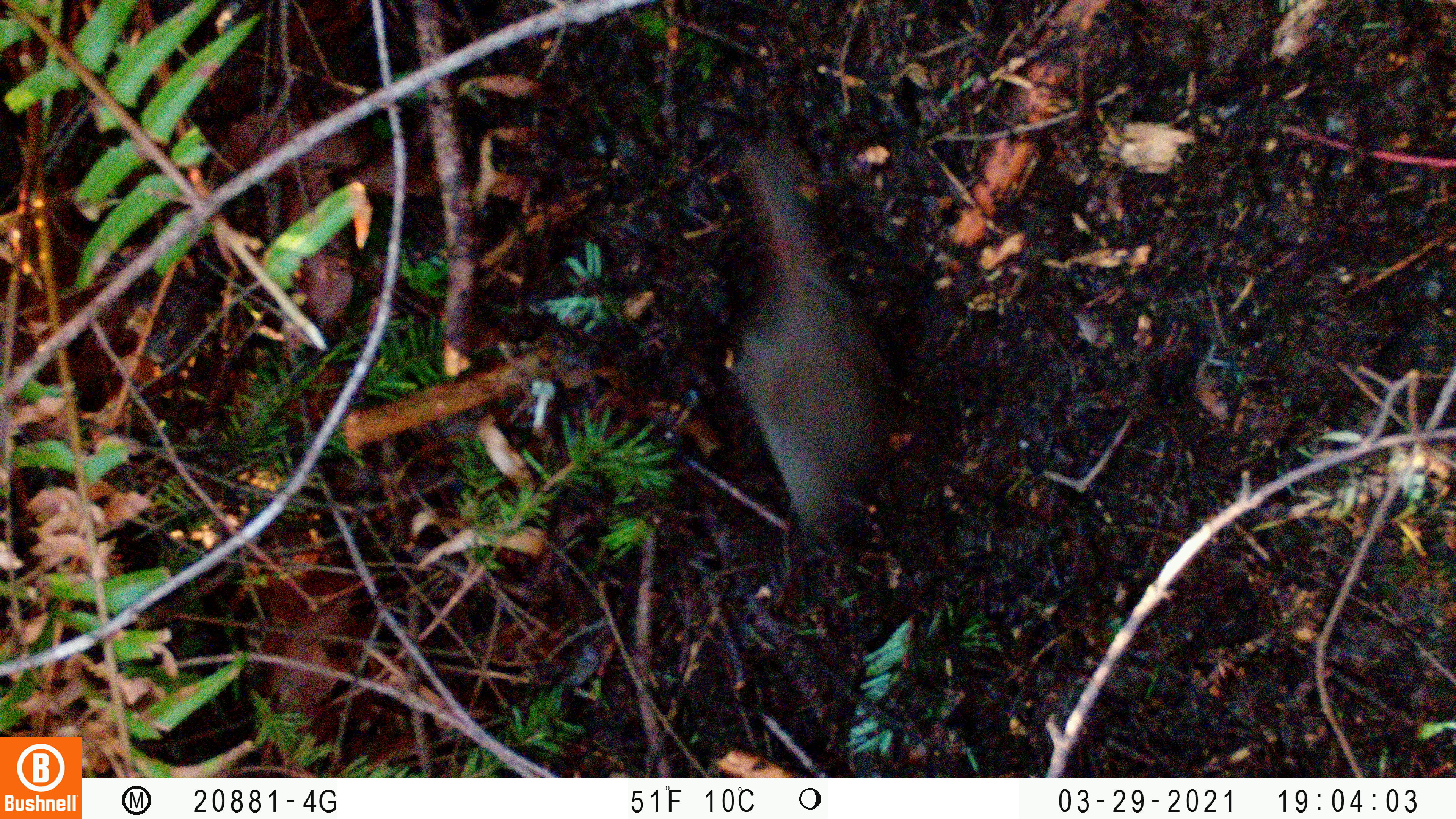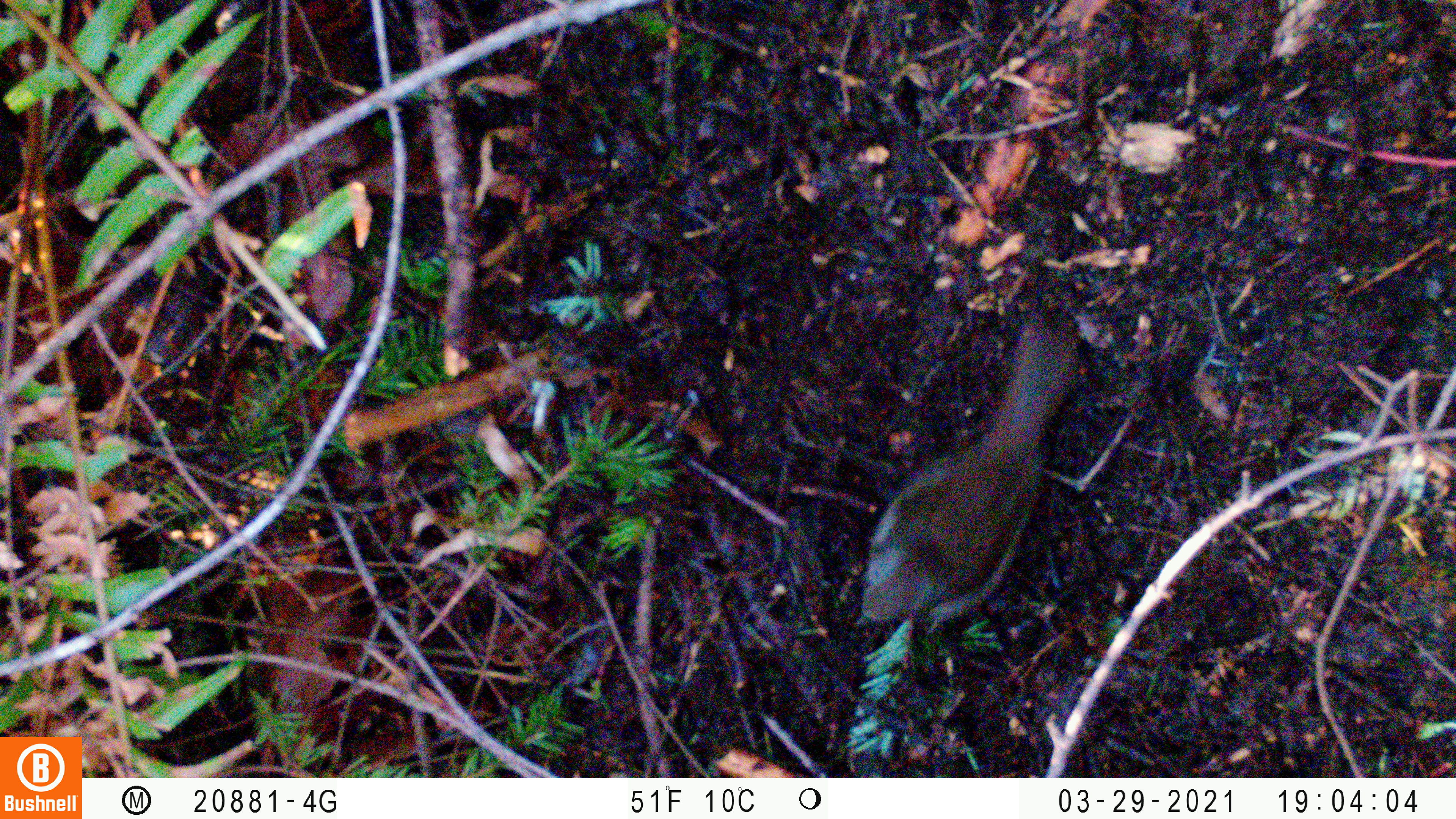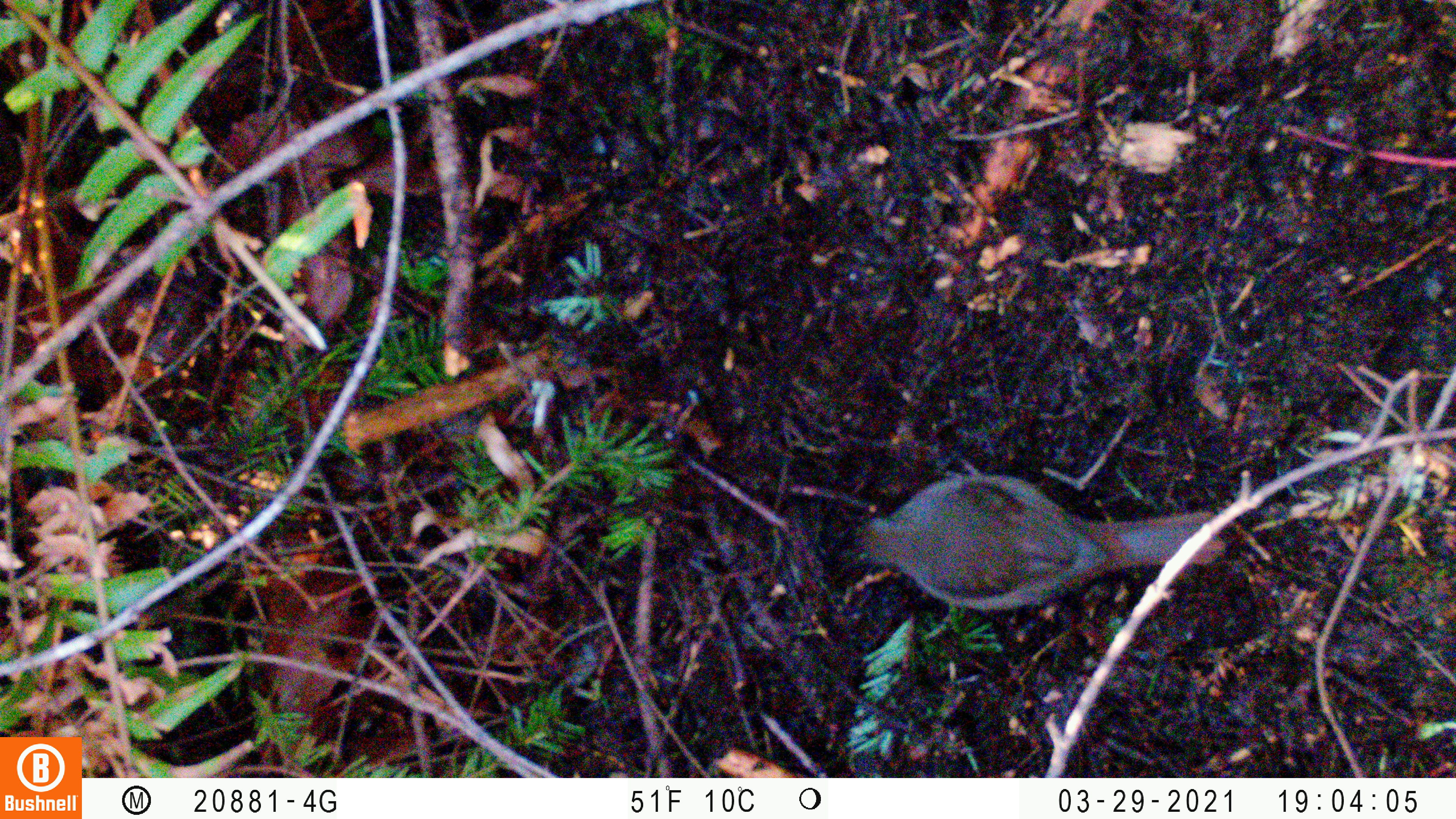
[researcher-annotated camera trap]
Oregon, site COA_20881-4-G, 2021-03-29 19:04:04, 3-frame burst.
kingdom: Animalia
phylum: Chordata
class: Aves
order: Passeriformes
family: Turdidae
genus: Catharus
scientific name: Catharus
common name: brown thrushes and nightingale-thrushes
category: catharus species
Catharus species (brown thrushes and nightingale-thrushes) (Catharus).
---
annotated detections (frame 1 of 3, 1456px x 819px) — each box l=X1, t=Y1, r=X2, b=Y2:
catharus species: l=678, t=118, r=940, b=557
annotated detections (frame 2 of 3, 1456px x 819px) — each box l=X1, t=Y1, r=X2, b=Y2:
catharus species: l=833, t=303, r=1120, b=652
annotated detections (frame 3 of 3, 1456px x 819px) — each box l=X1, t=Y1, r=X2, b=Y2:
catharus species: l=794, t=438, r=1243, b=631